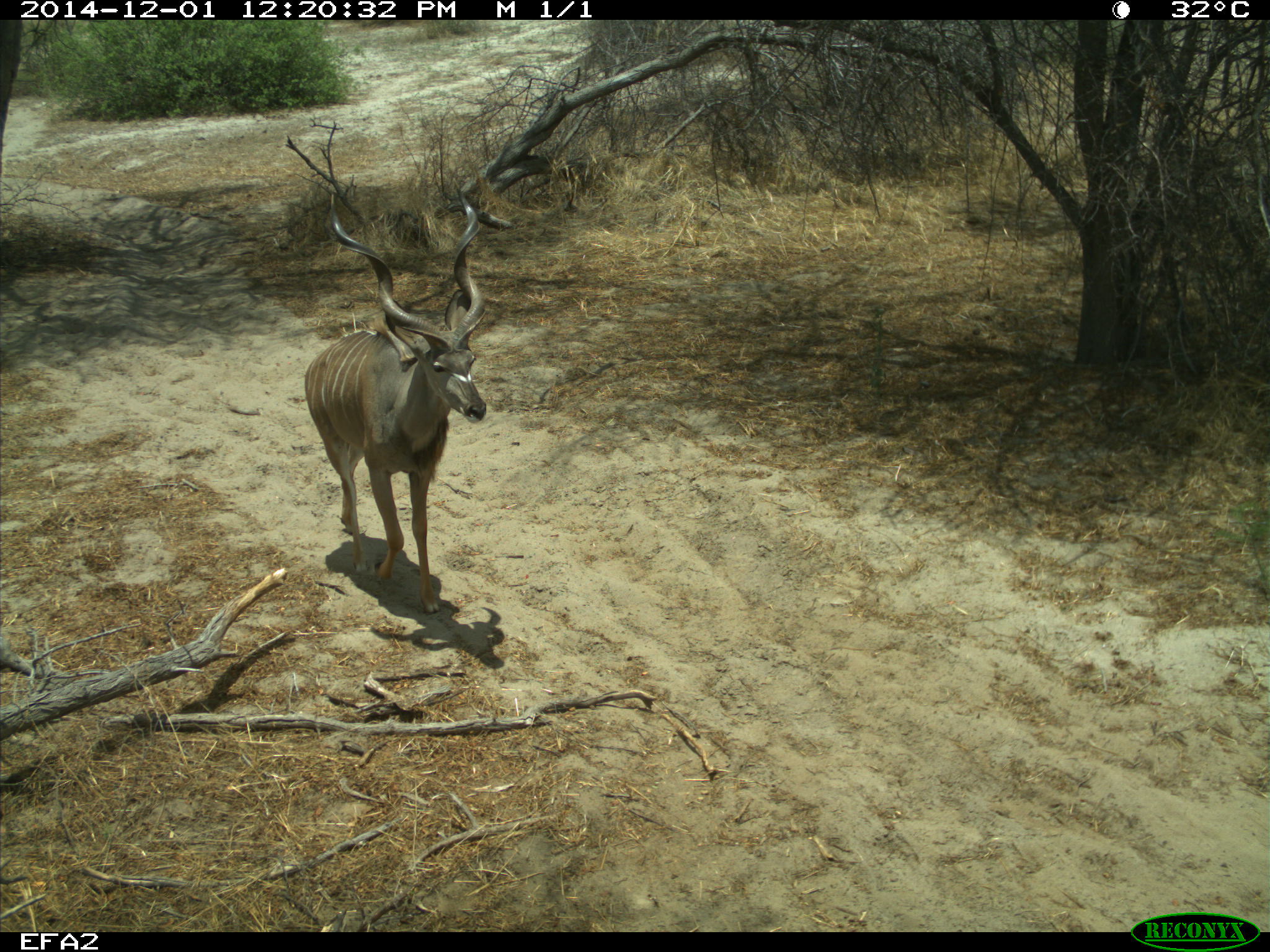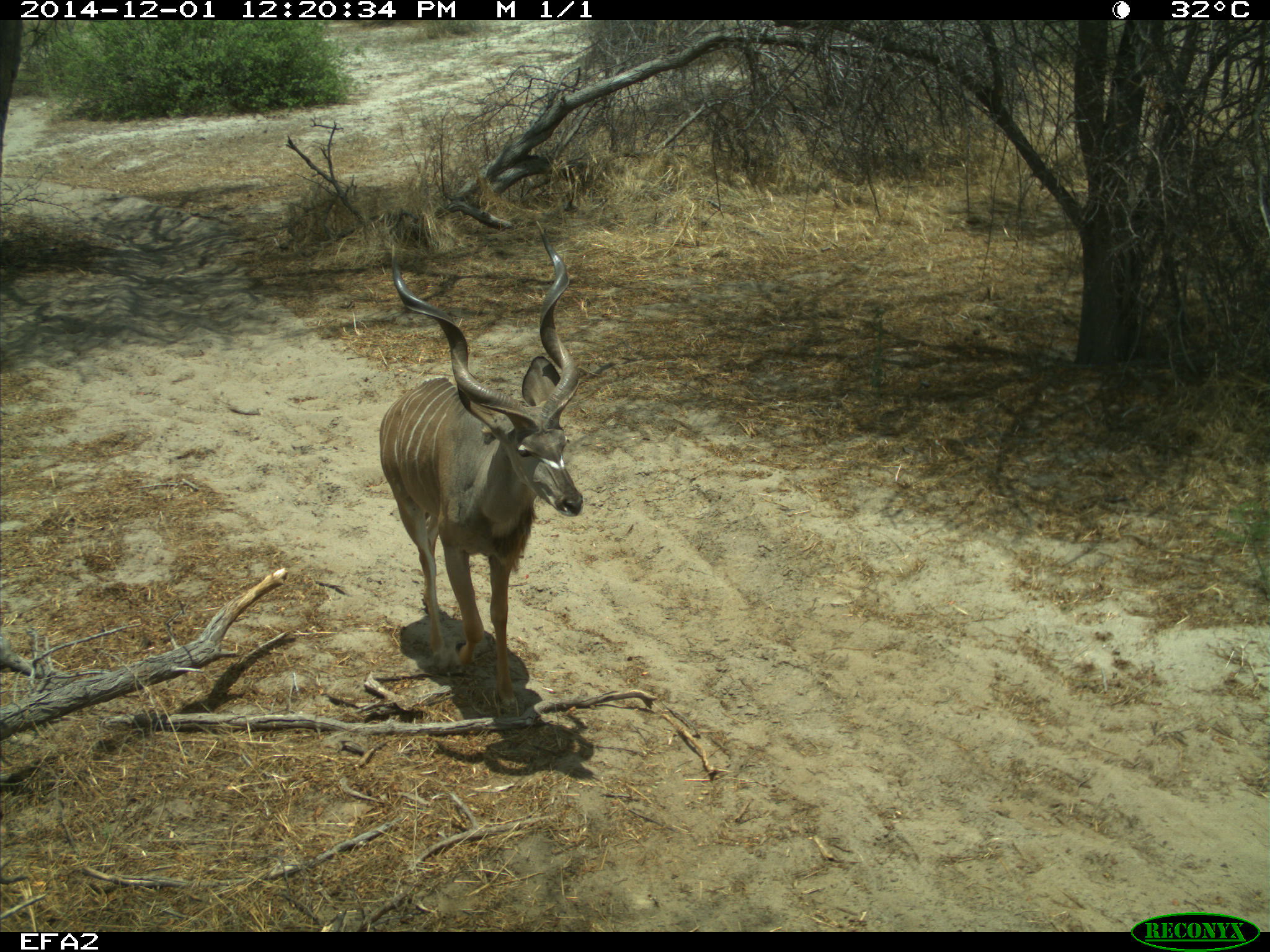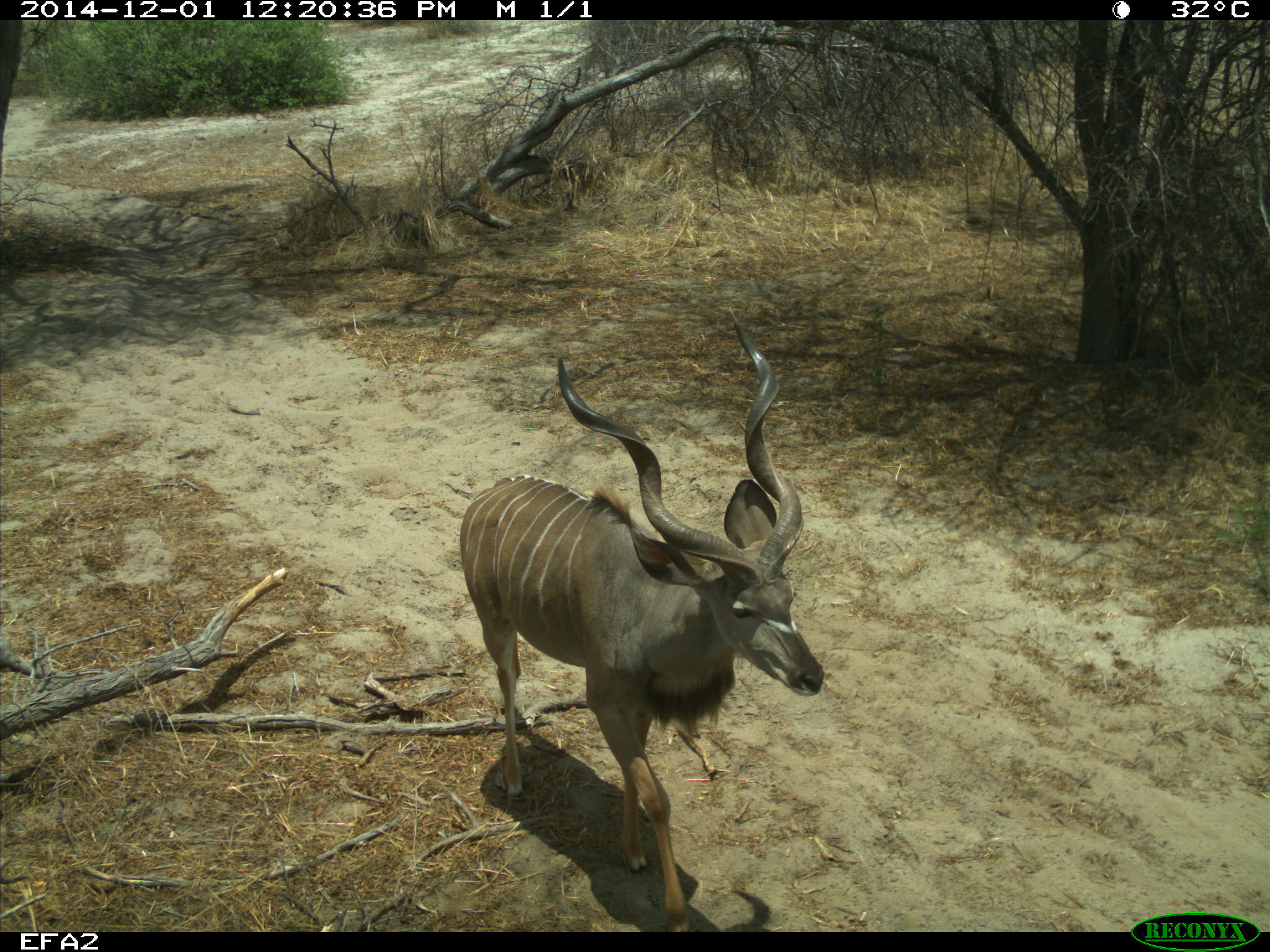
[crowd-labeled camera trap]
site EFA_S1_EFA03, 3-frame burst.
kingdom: Animalia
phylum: Chordata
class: Mammalia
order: Artiodactyla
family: Bovidae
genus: Tragelaphus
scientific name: Tragelaphus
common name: kudu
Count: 1.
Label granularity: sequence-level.